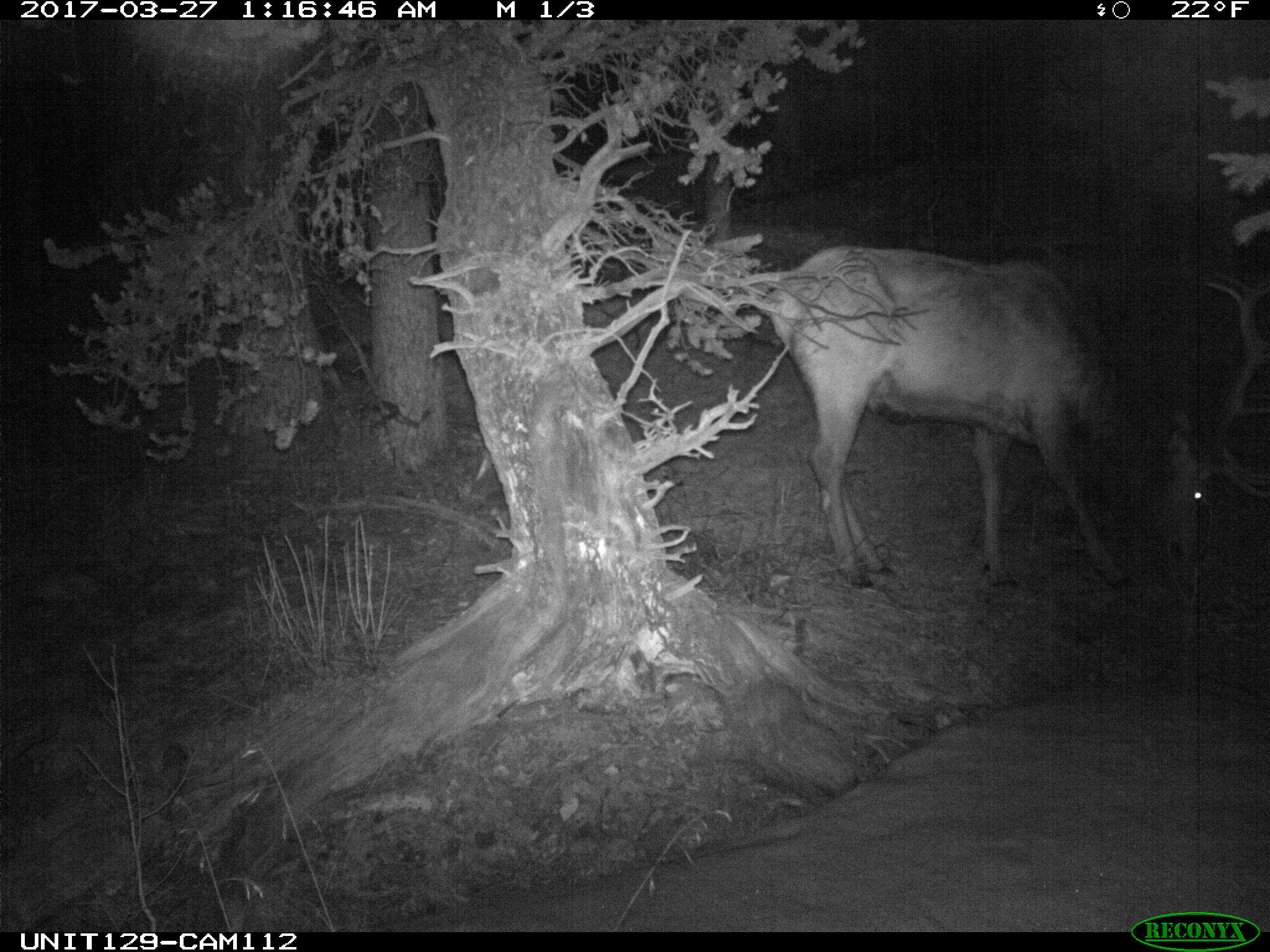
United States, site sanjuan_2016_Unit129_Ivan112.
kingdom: Animalia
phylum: Chordata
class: Mammalia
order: Artiodactyla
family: Cervidae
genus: Cervus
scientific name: Cervus elaphus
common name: red deer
Cervus elaphus (red deer).